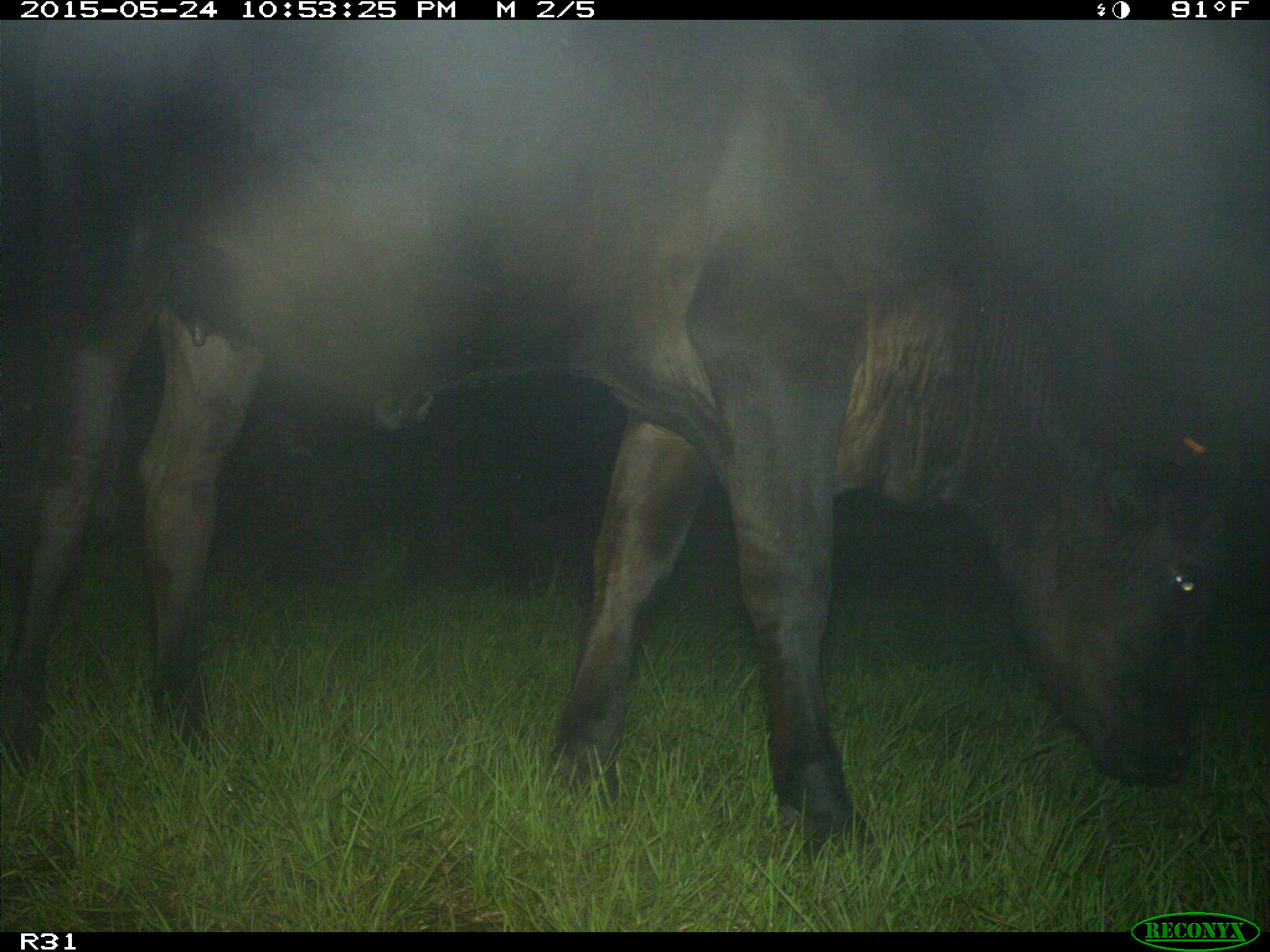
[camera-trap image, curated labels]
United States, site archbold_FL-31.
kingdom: Animalia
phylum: Chordata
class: Mammalia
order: Artiodactyla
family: Bovidae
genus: Bos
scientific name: Bos taurus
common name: domestic cow